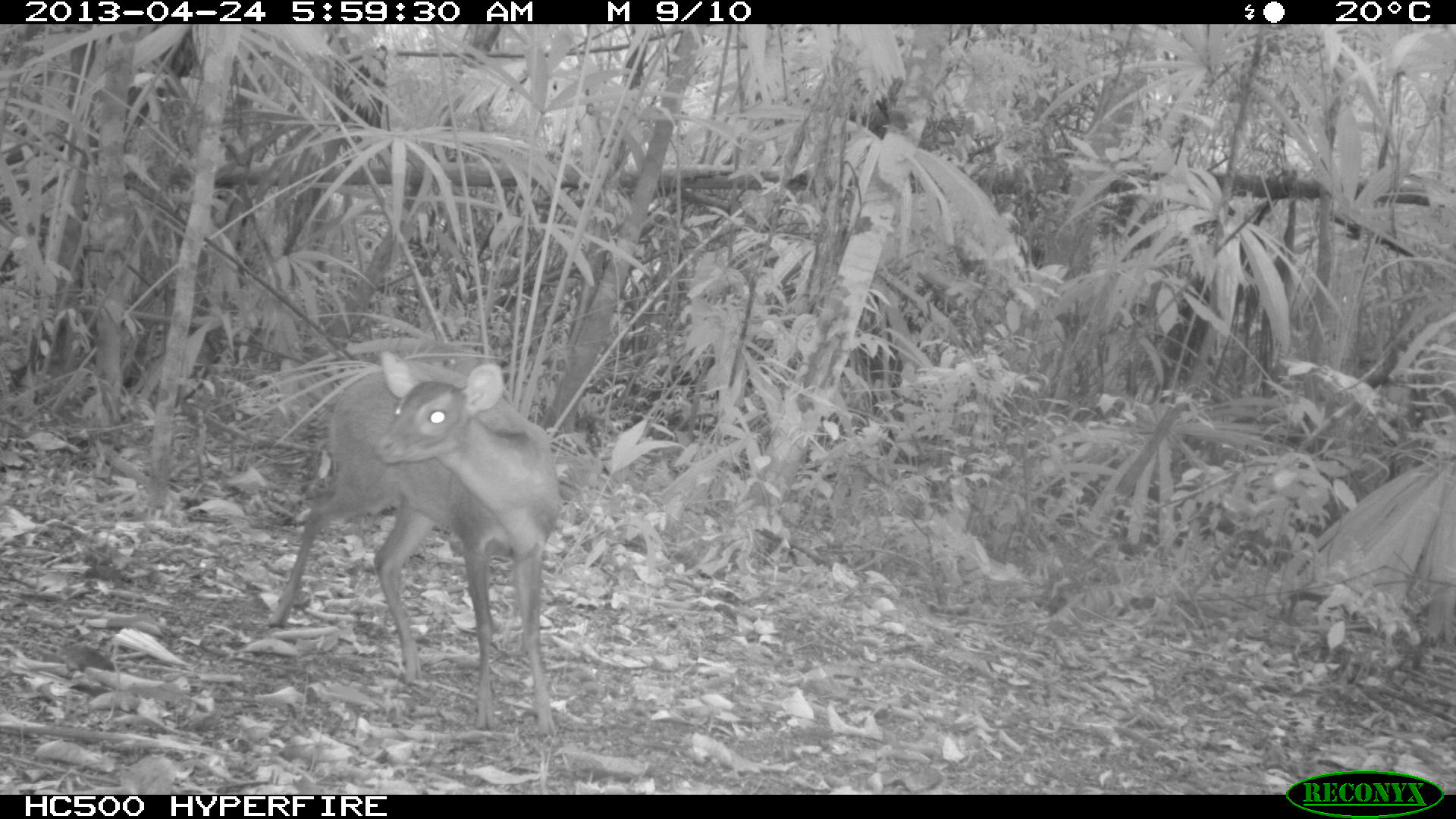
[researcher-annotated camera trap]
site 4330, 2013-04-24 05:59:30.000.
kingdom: Animalia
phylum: Chordata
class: Mammalia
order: Artiodactyla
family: Cervidae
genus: Mazama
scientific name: Mazama temama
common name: central american red brocket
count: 1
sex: female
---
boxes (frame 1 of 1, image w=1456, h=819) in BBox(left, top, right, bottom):
mazama temama: BBox(264, 347, 562, 739)